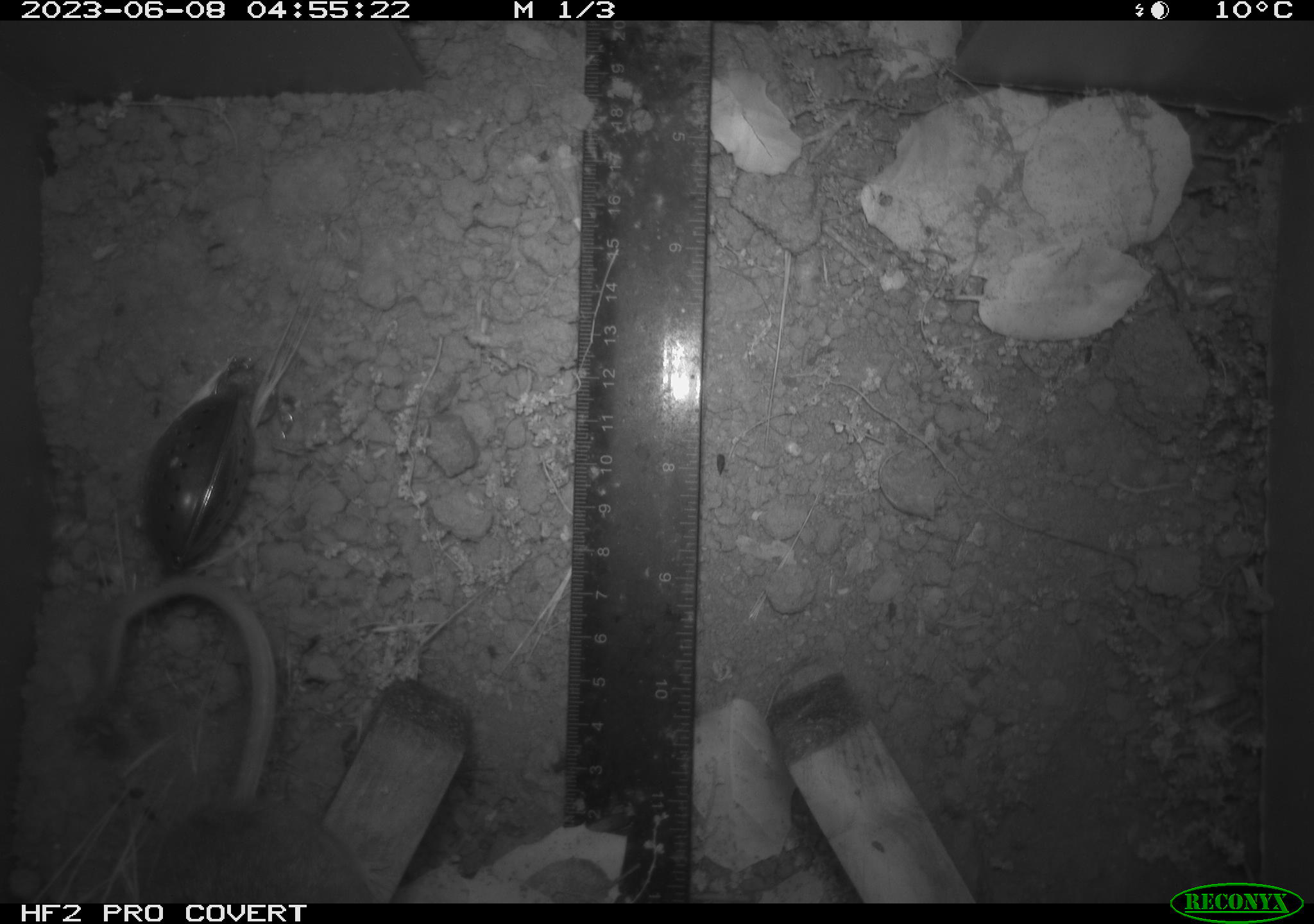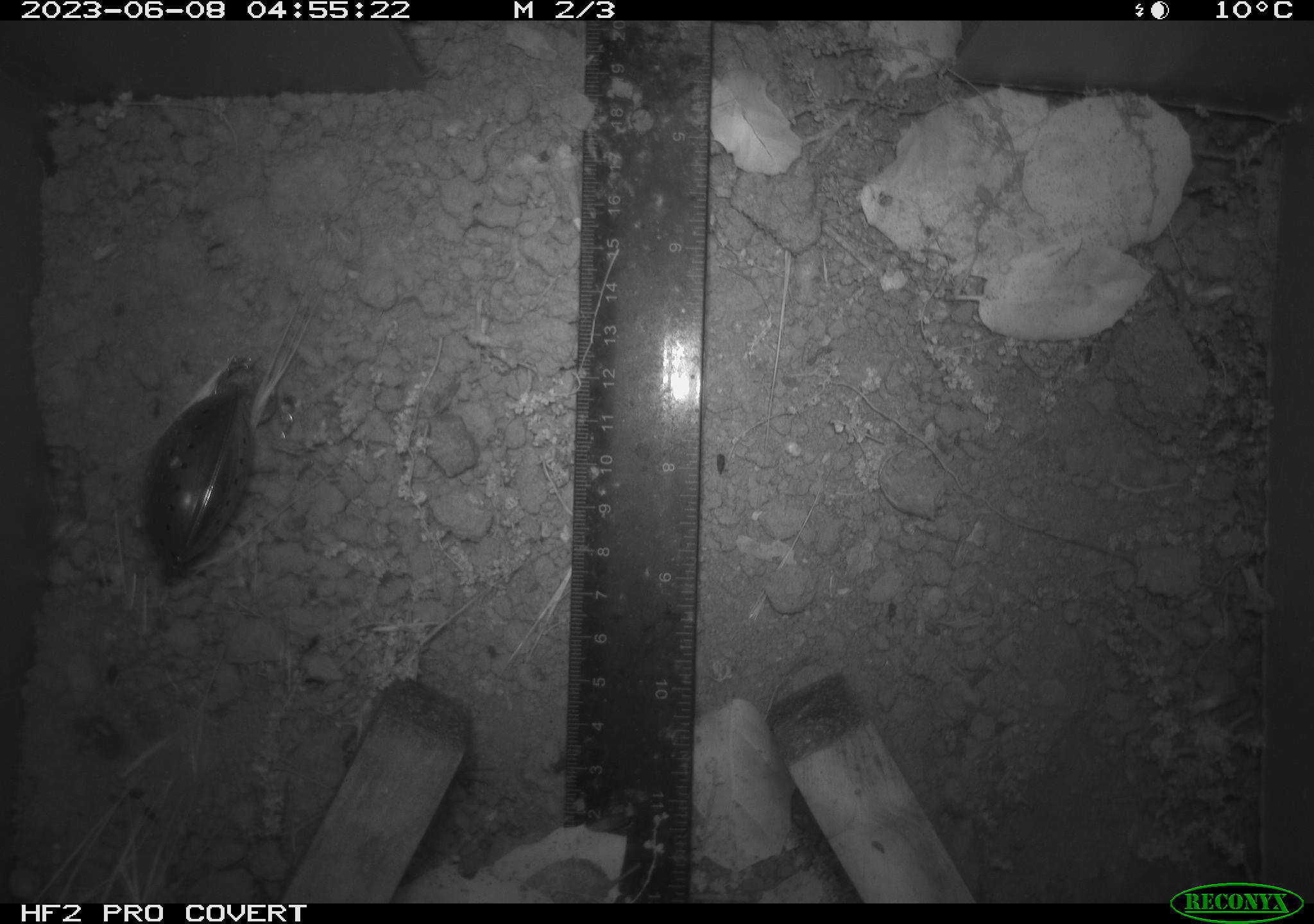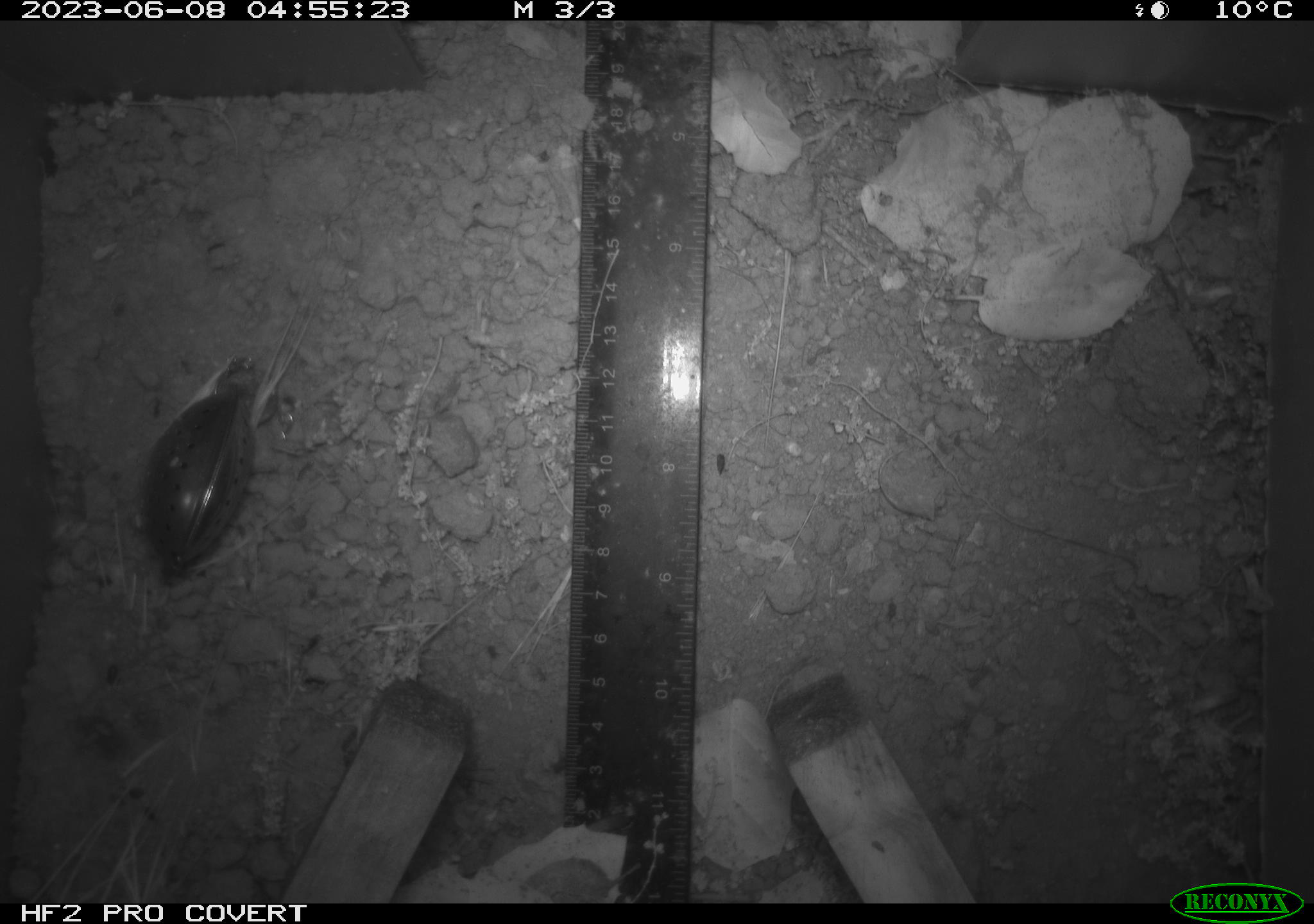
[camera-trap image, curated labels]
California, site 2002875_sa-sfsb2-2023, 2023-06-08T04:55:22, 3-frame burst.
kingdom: Animalia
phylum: Chordata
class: Mammalia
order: Rodentia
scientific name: Rodentia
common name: mouse species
Mouse species (Rodentia).